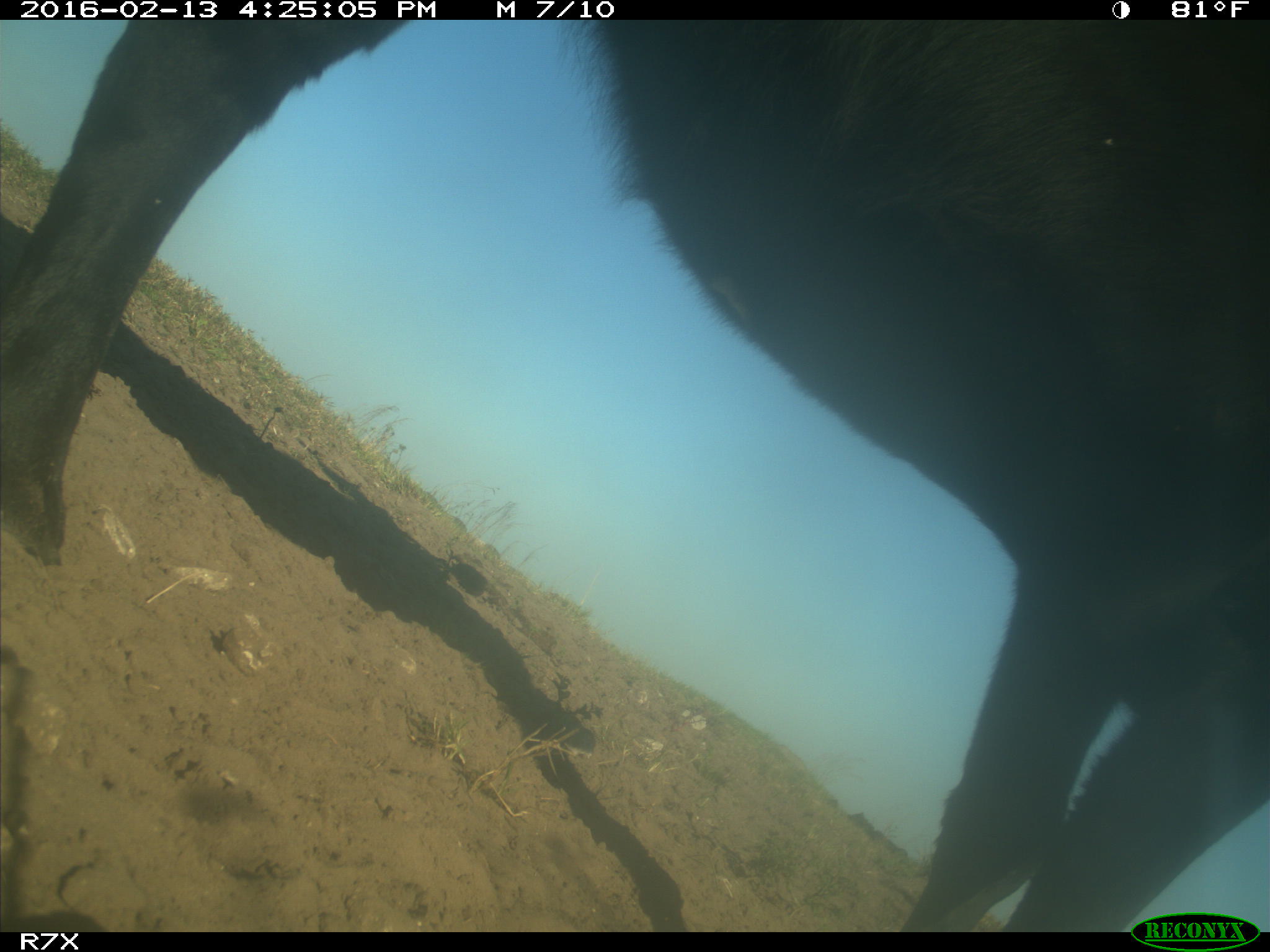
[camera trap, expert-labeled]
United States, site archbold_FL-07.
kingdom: Animalia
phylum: Chordata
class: Mammalia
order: Artiodactyla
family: Bovidae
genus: Bos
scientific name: Bos taurus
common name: domestic cow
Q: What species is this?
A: Bos taurus (domestic cow).